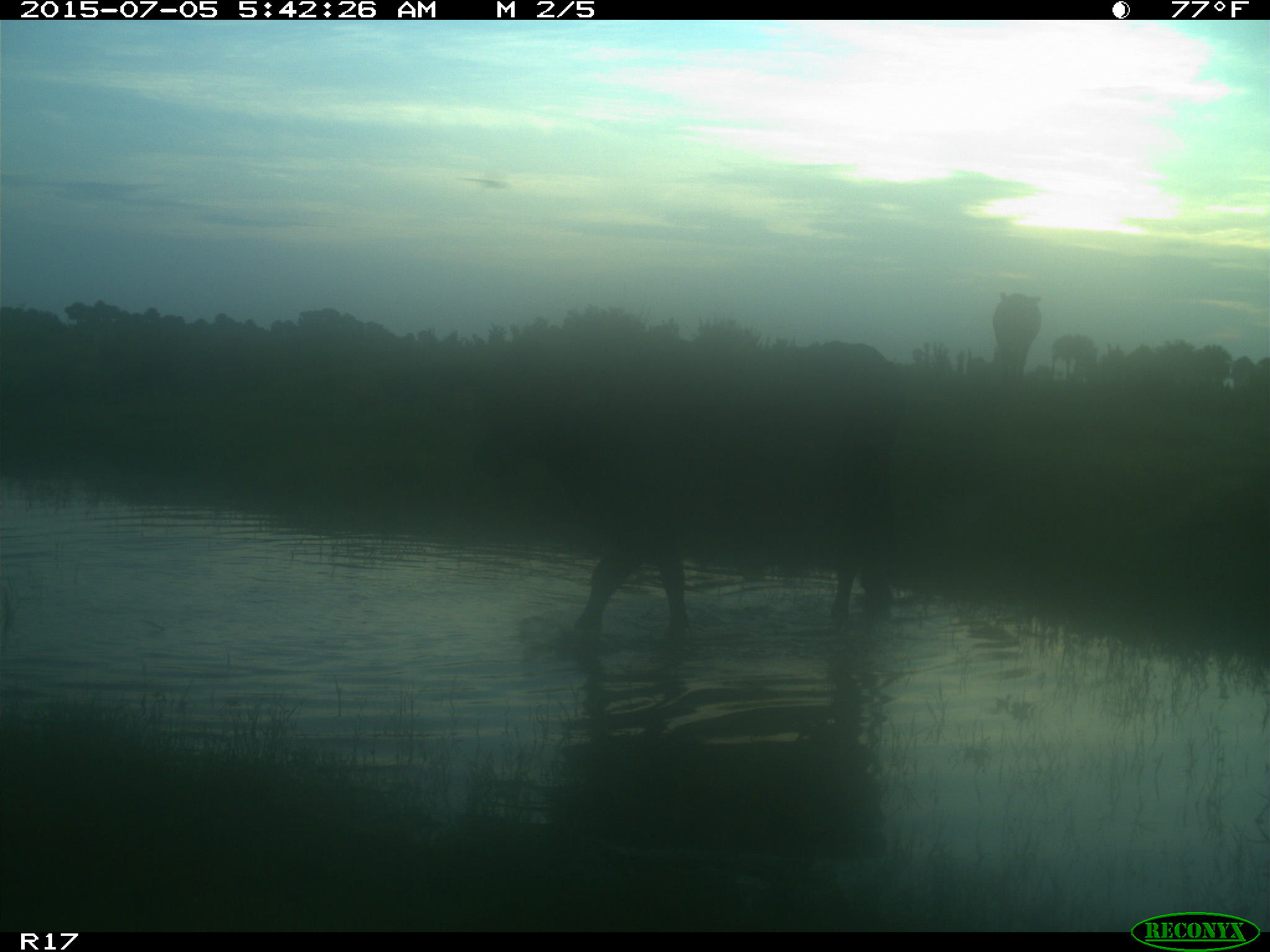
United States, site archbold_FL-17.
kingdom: Animalia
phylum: Chordata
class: Mammalia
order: Artiodactyla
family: Bovidae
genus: Bos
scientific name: Bos taurus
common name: domestic cow